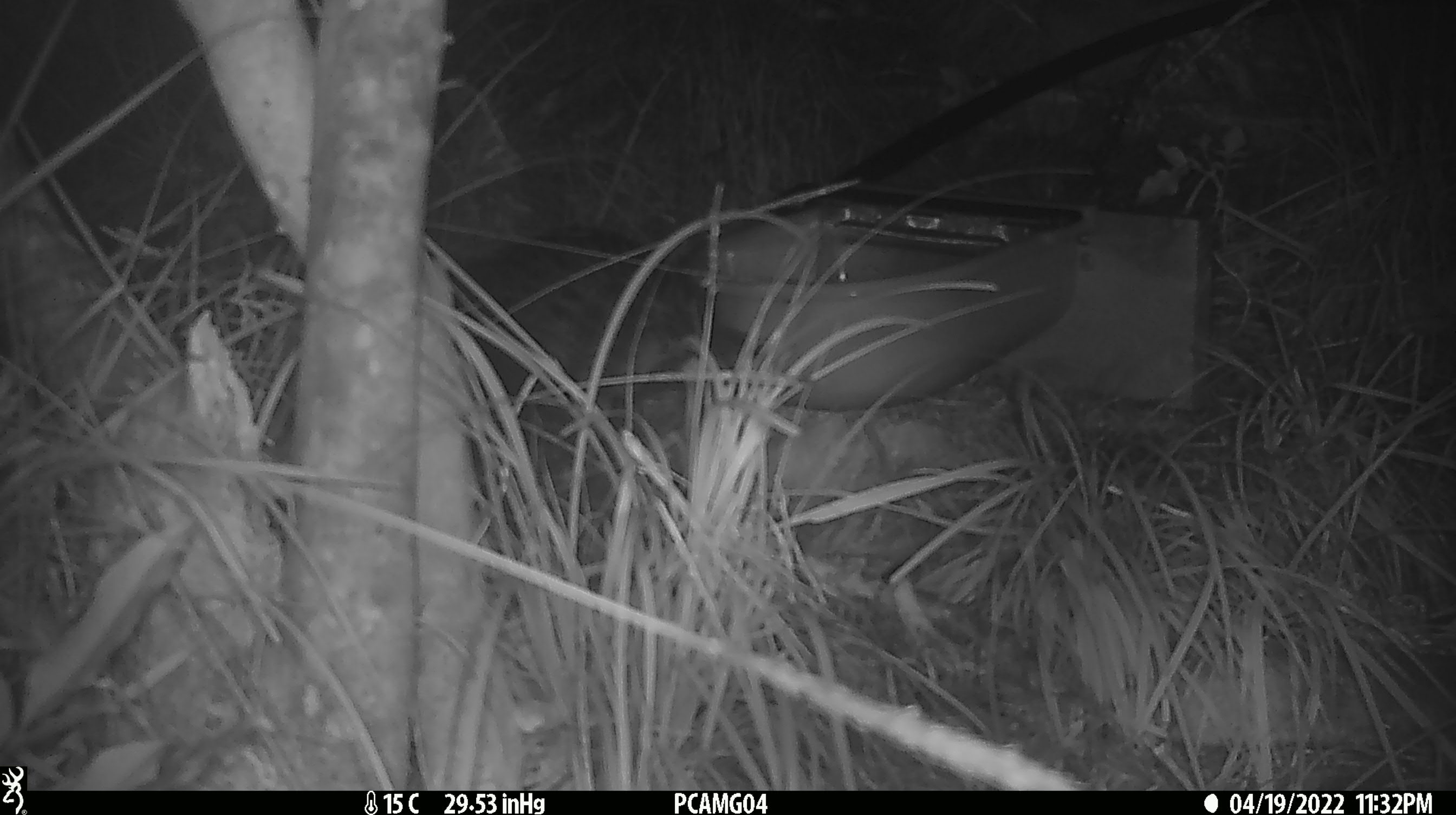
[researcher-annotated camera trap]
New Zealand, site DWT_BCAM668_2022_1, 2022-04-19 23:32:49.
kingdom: Animalia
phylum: Chordata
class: Aves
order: Gruiformes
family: Rallidae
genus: Gallirallus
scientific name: Gallirallus australis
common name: weka